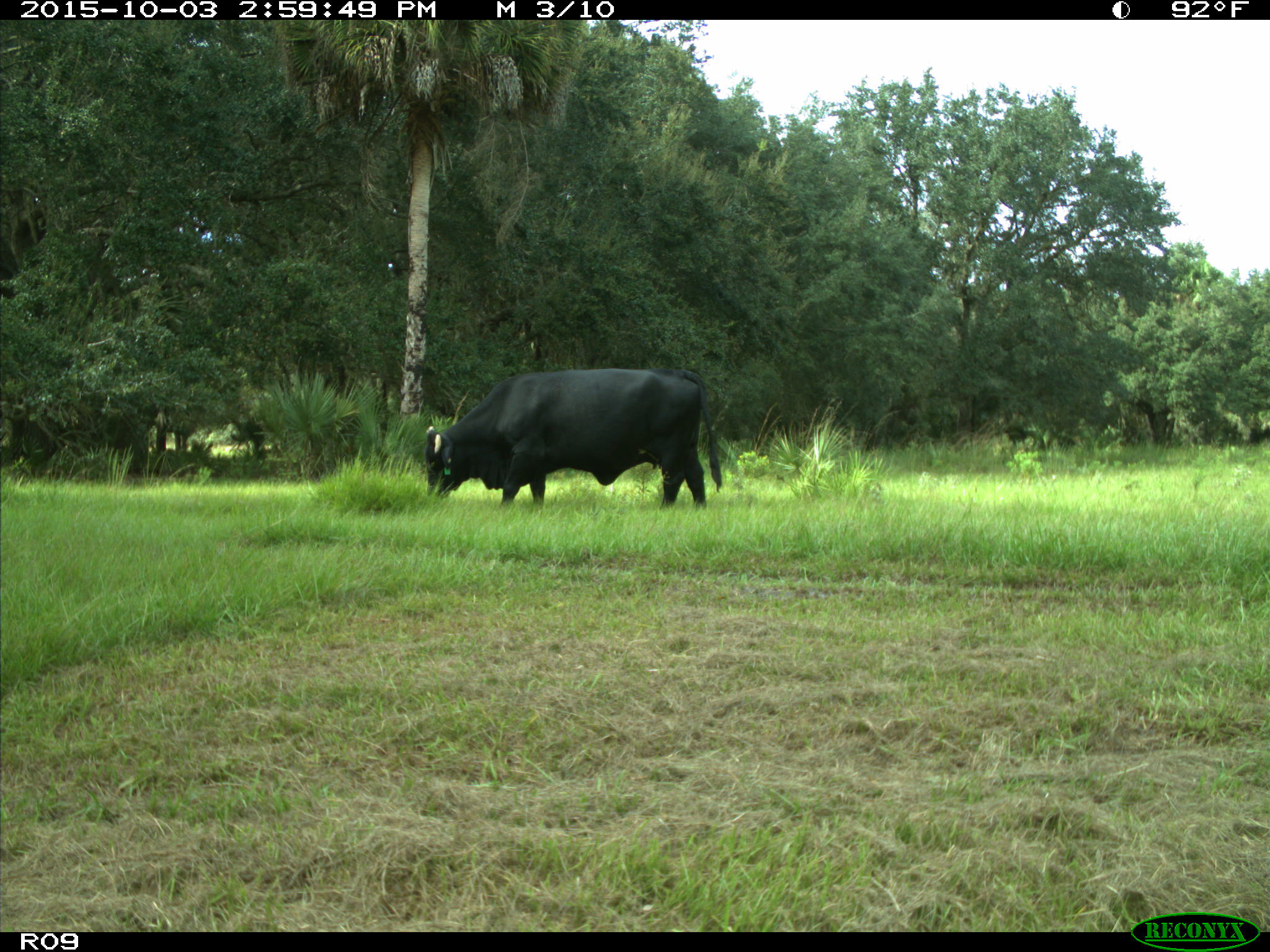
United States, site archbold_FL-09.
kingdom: Animalia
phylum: Chordata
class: Mammalia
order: Artiodactyla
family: Bovidae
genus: Bos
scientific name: Bos taurus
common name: domestic cow